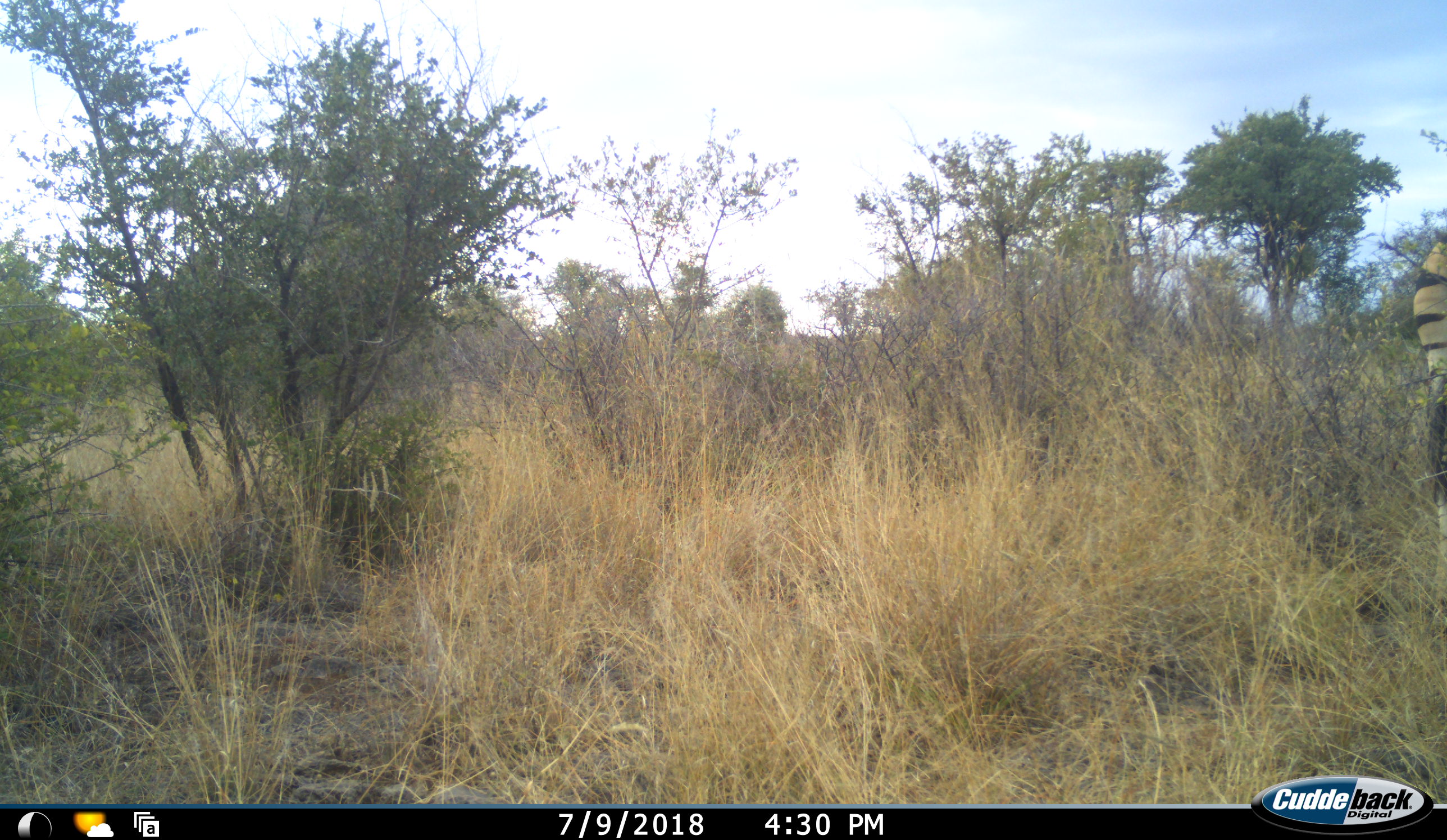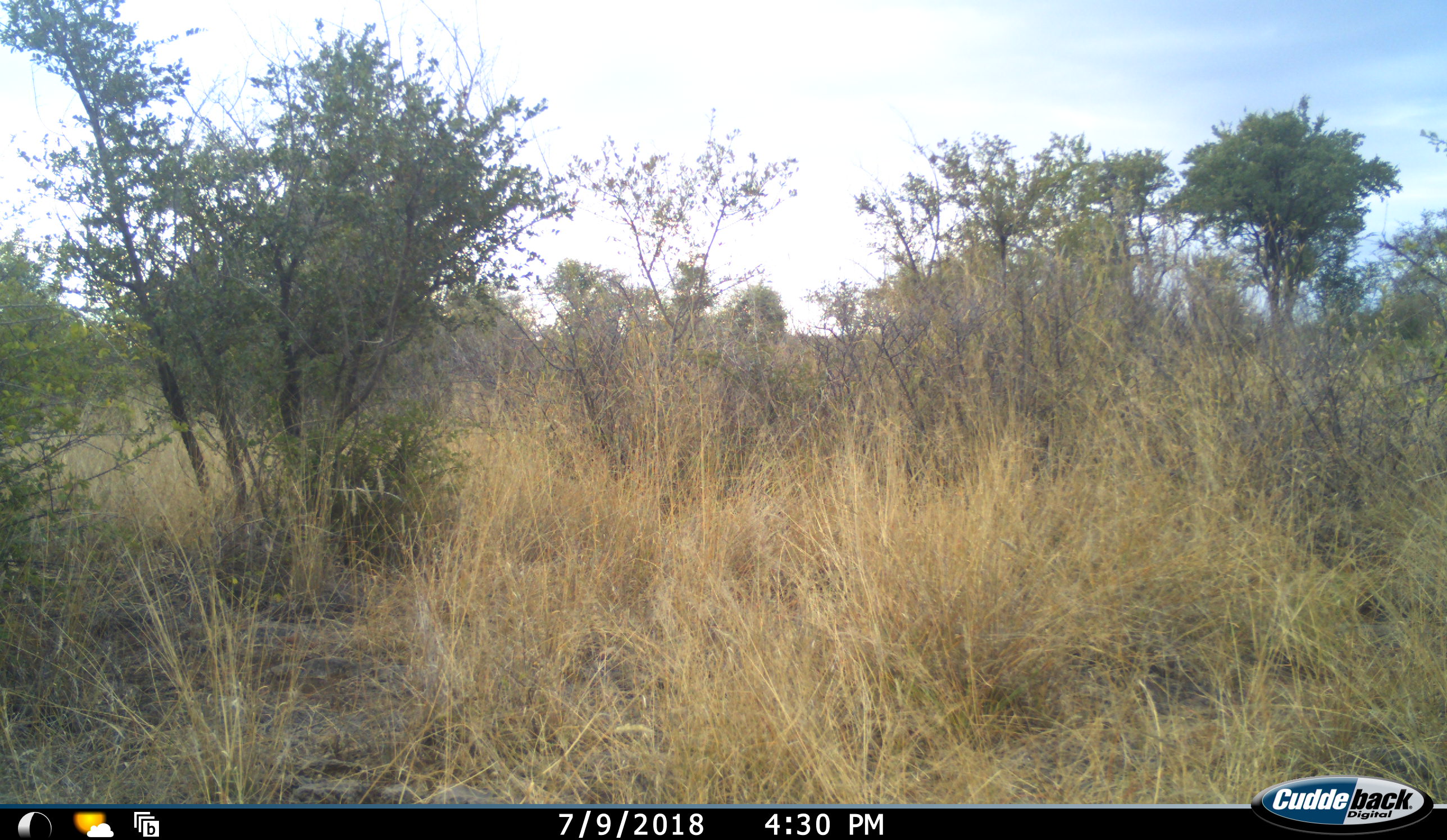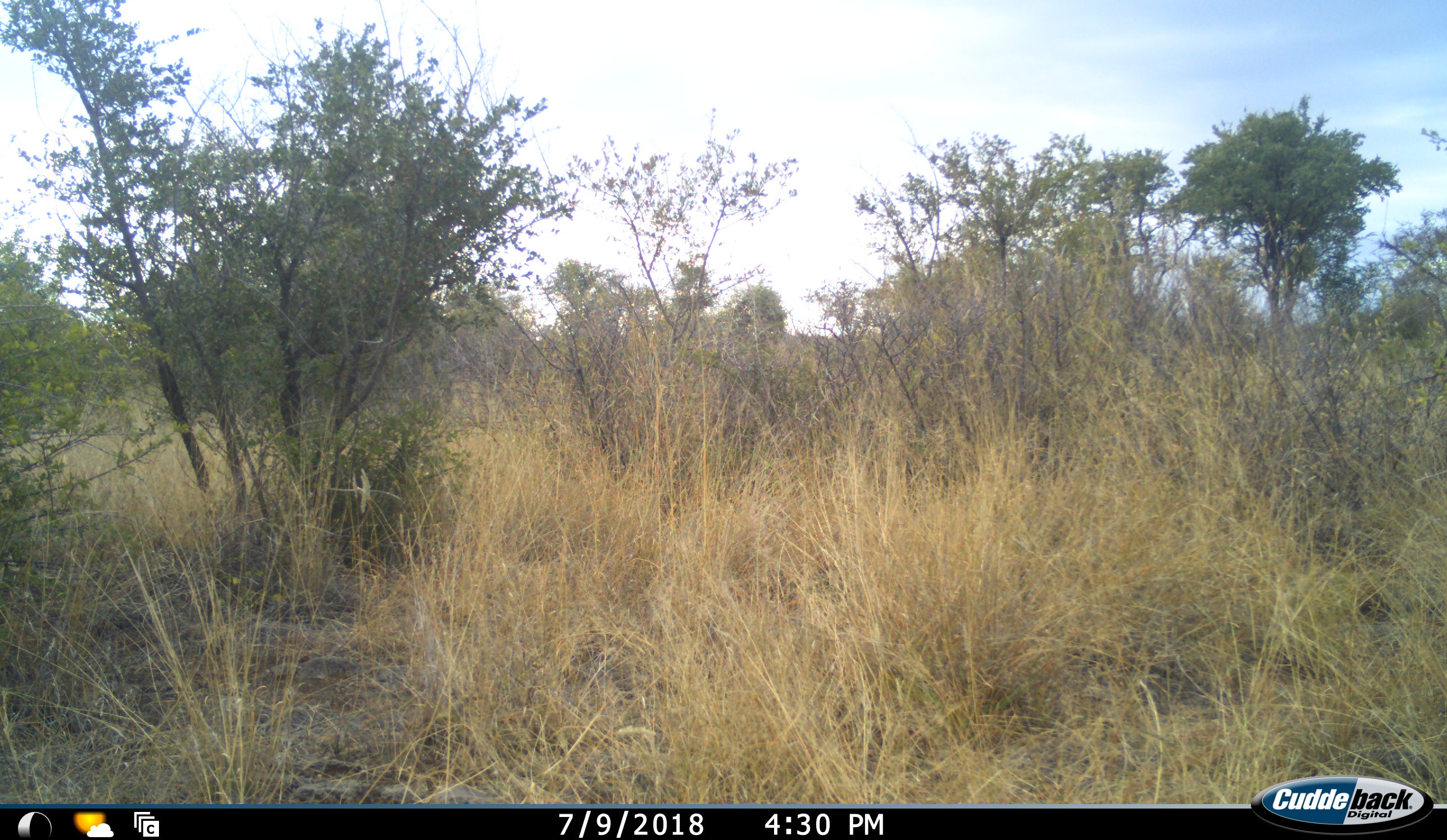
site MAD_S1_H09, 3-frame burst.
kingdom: Animalia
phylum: Chordata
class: Mammalia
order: Perissodactyla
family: Equidae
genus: Equus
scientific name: Equus quagga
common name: plains zebra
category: zebraplains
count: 1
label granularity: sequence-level